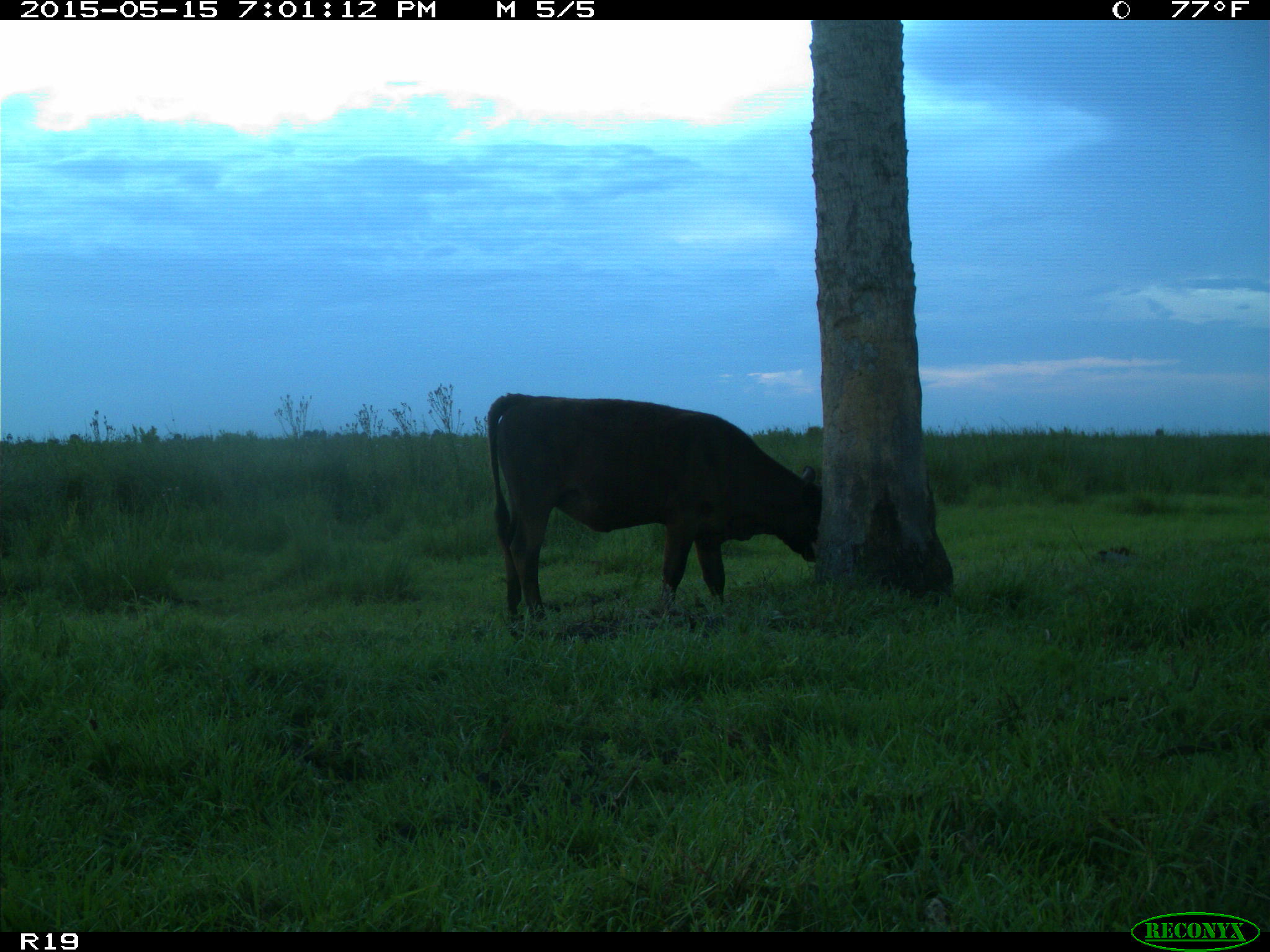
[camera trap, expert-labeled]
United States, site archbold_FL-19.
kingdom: Animalia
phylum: Chordata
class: Mammalia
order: Artiodactyla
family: Bovidae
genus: Bos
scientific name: Bos taurus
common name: domestic cow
Bos taurus (domestic cow).